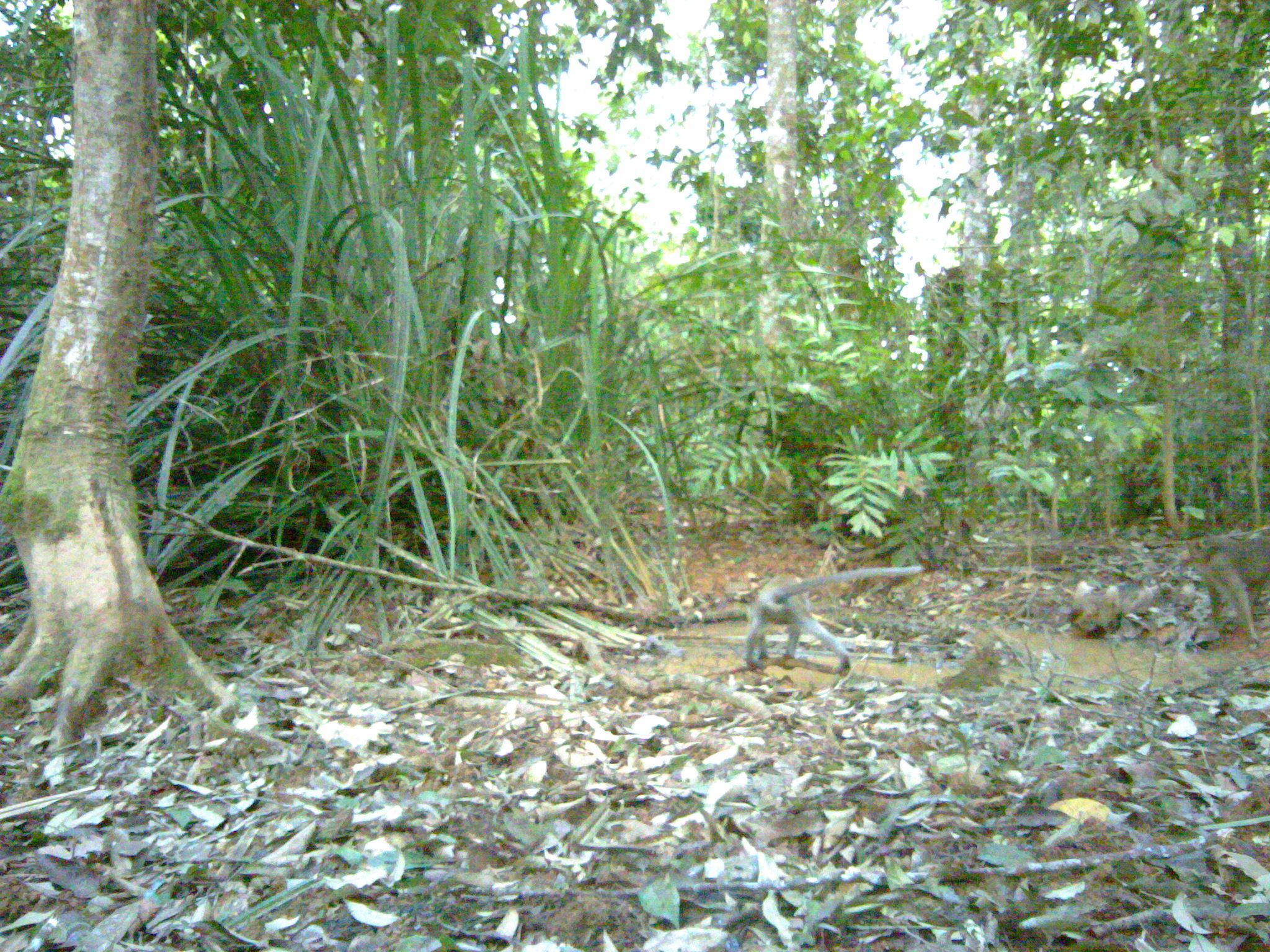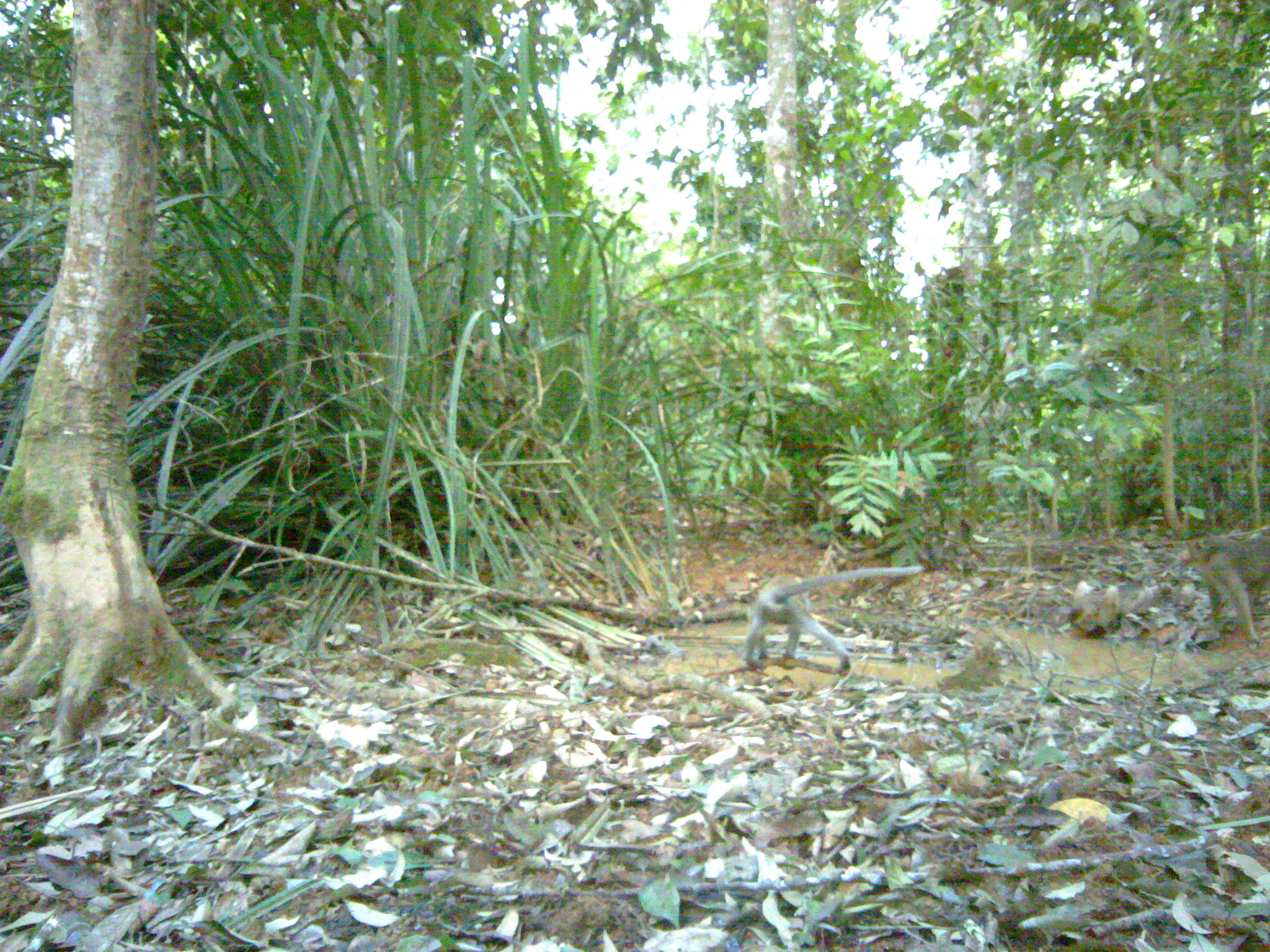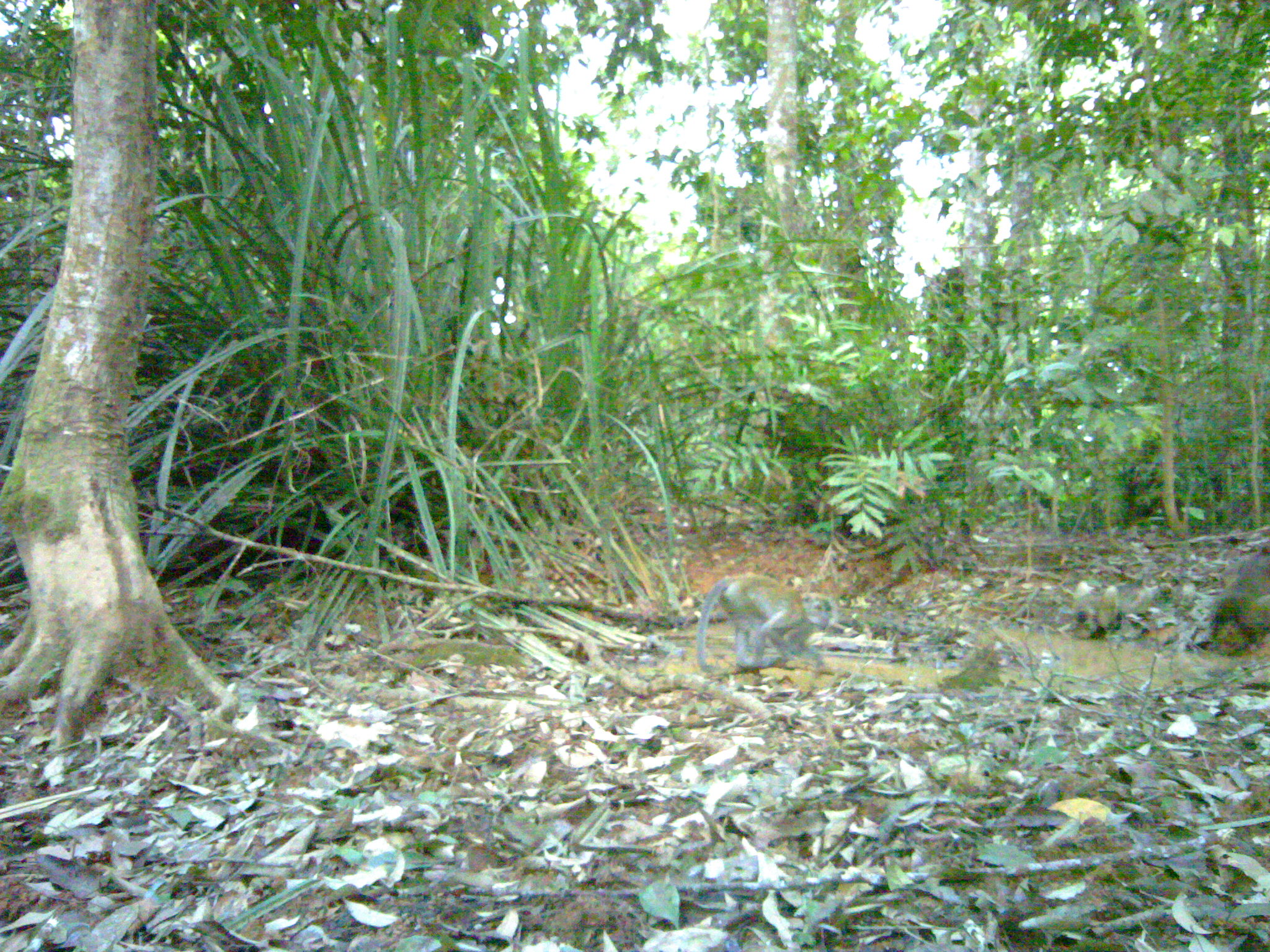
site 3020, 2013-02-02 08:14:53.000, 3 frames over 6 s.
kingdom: Animalia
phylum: Chordata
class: Mammalia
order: Primates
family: Cercopithecidae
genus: Macaca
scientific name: Macaca fascicularis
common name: crab-eating macaque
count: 1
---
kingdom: Animalia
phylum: Chordata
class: Mammalia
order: Primates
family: Cercopithecidae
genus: Macaca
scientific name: Macaca nemestrina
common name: southern pig-tailed macaque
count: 2